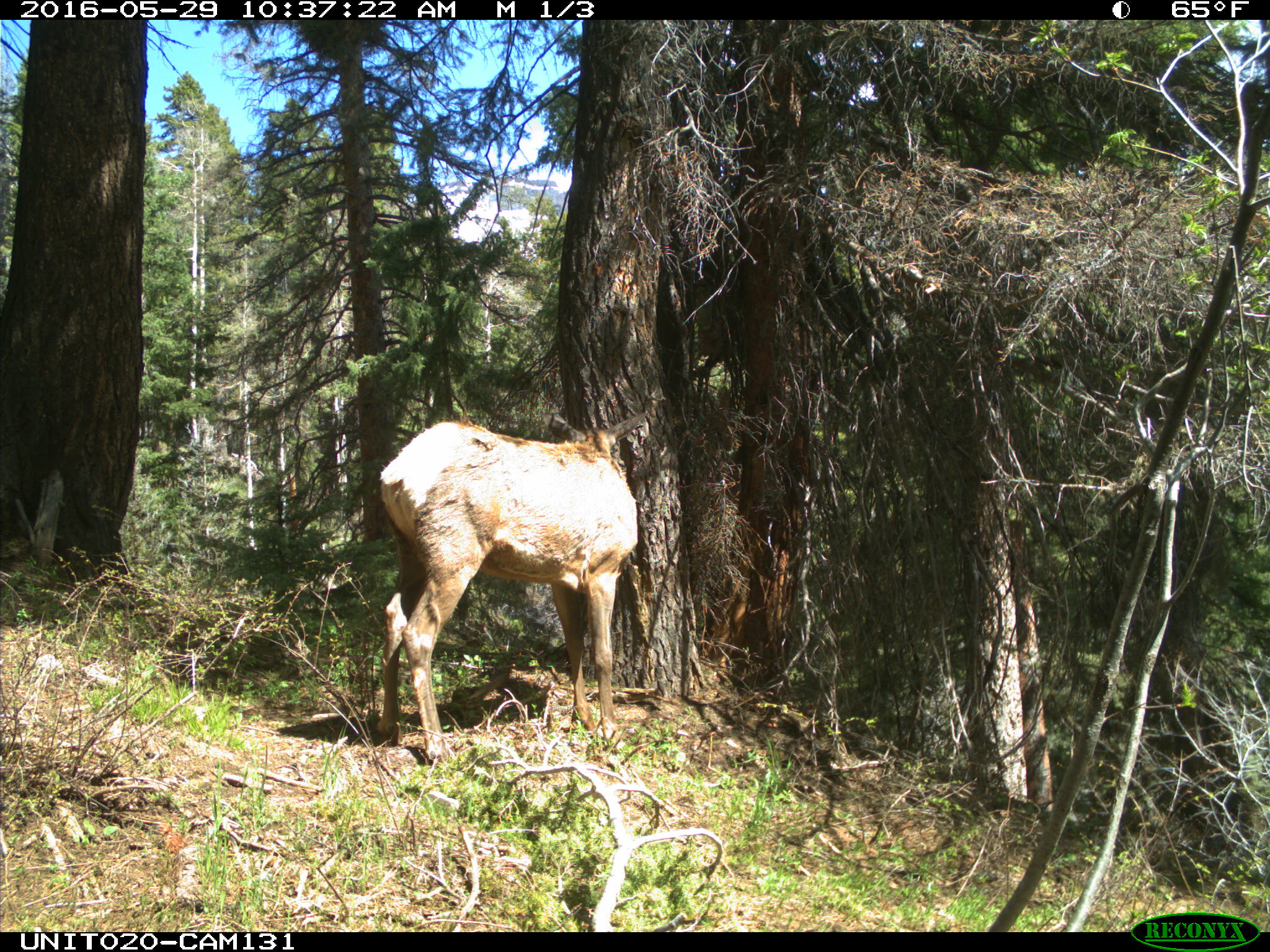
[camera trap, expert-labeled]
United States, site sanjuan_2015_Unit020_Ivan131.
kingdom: Animalia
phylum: Chordata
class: Mammalia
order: Artiodactyla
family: Cervidae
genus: Cervus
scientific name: Cervus elaphus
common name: red deer